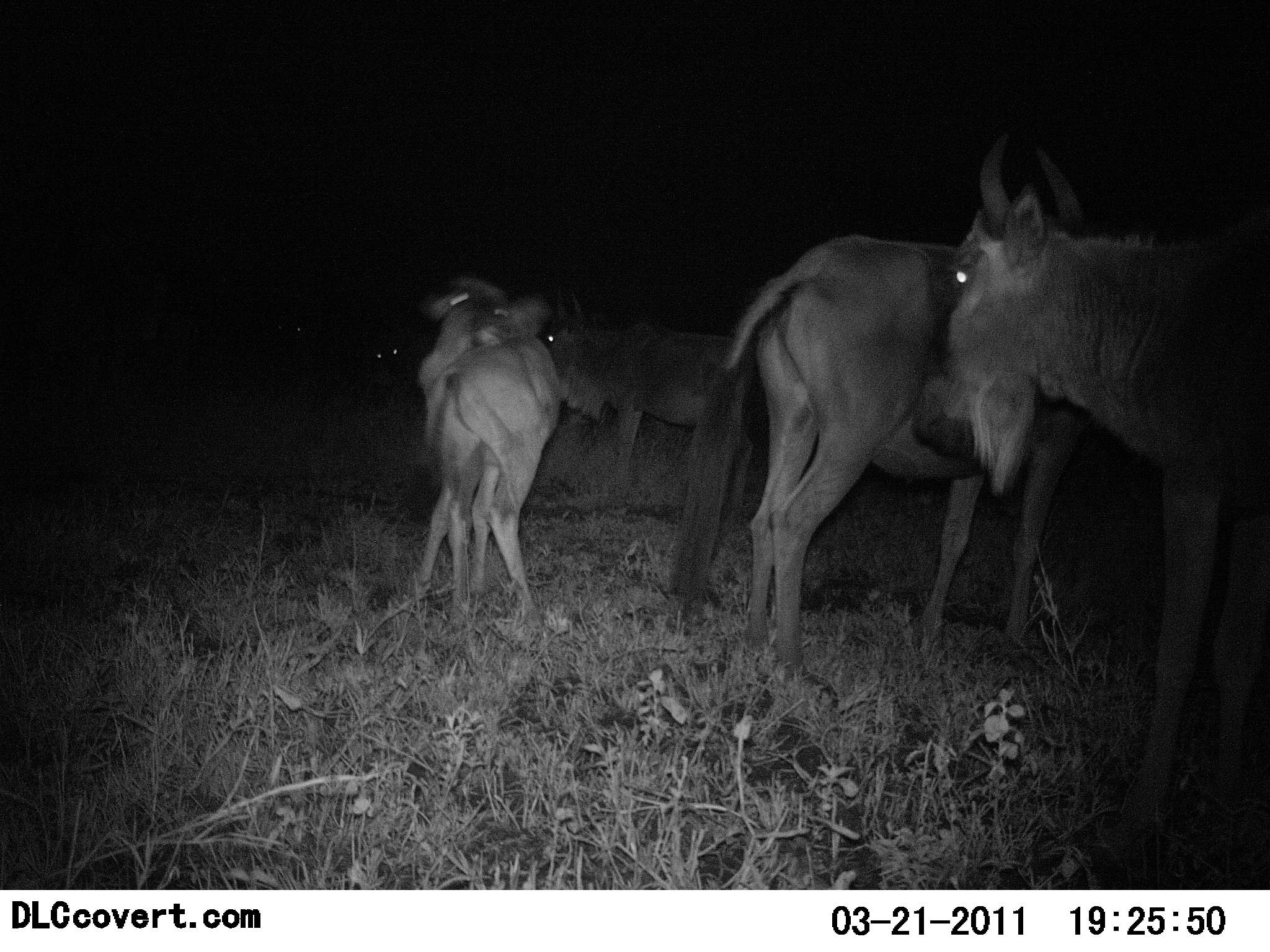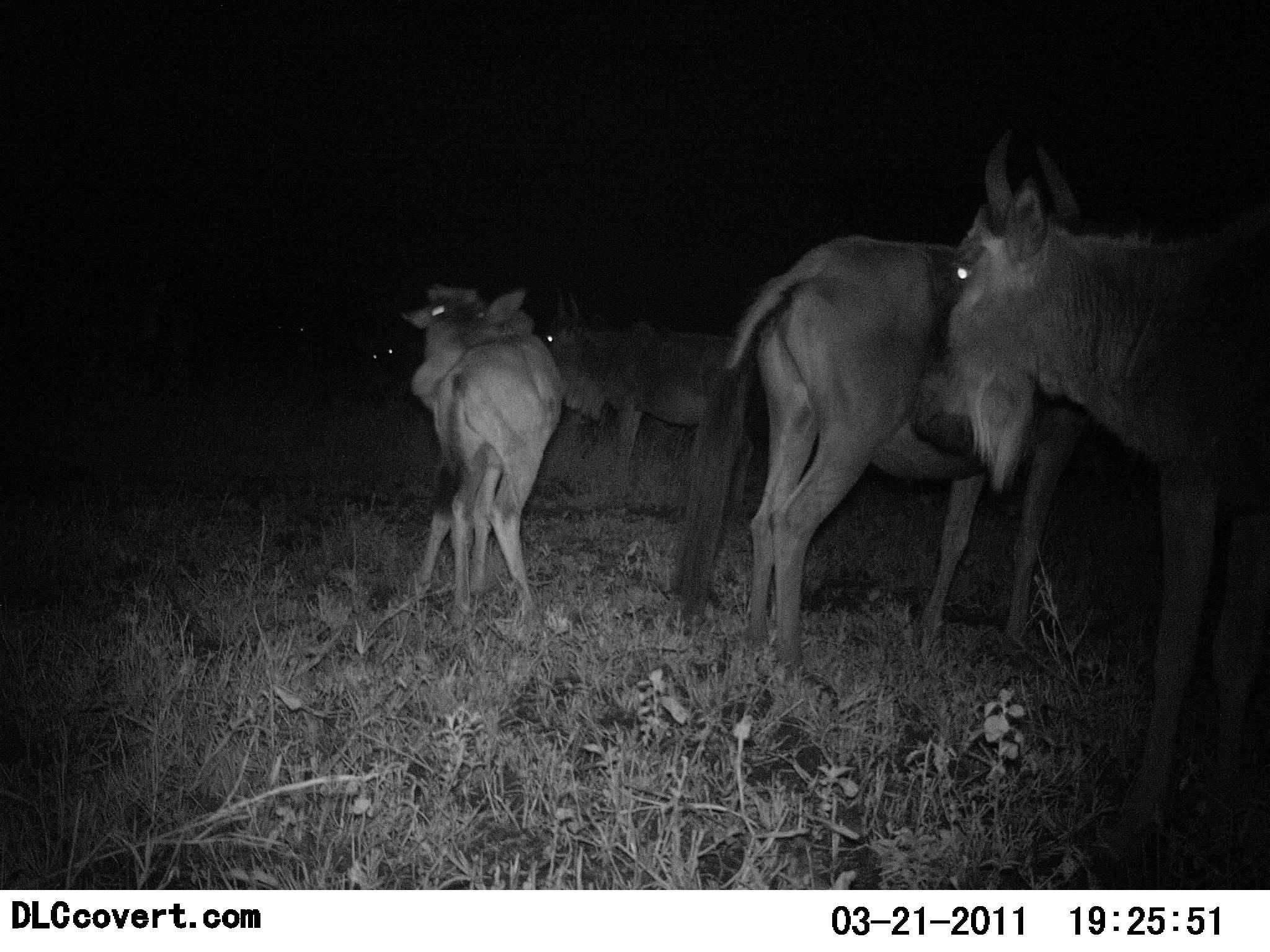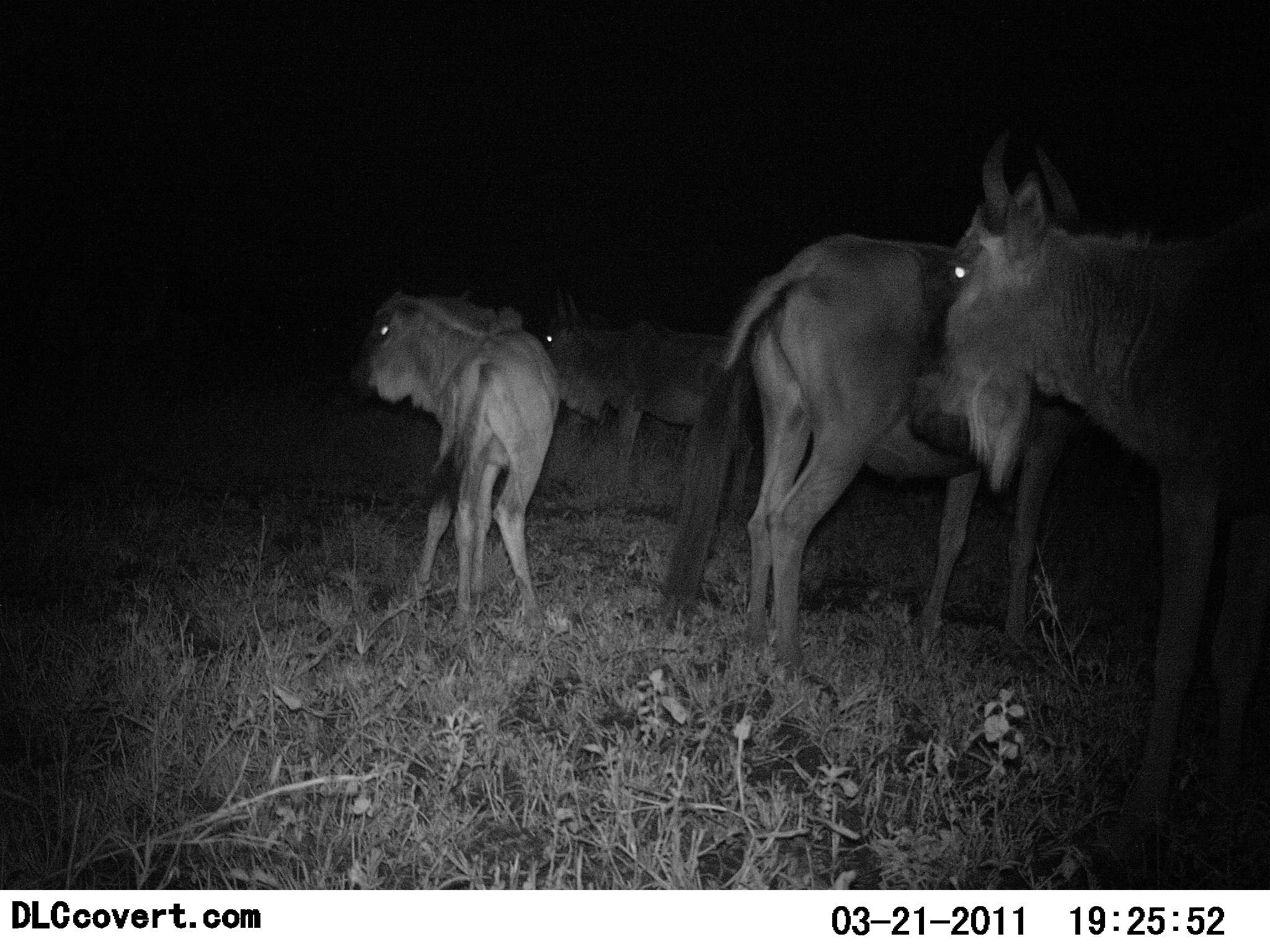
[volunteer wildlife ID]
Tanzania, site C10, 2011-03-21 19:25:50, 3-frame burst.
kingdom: Animalia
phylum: Chordata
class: Mammalia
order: Artiodactyla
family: Bovidae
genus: Connochaetes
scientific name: Connochaetes taurinus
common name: blue wildebeest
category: wildebeest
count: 5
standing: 100%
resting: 8%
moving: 0%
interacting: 0%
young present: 50%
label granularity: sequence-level